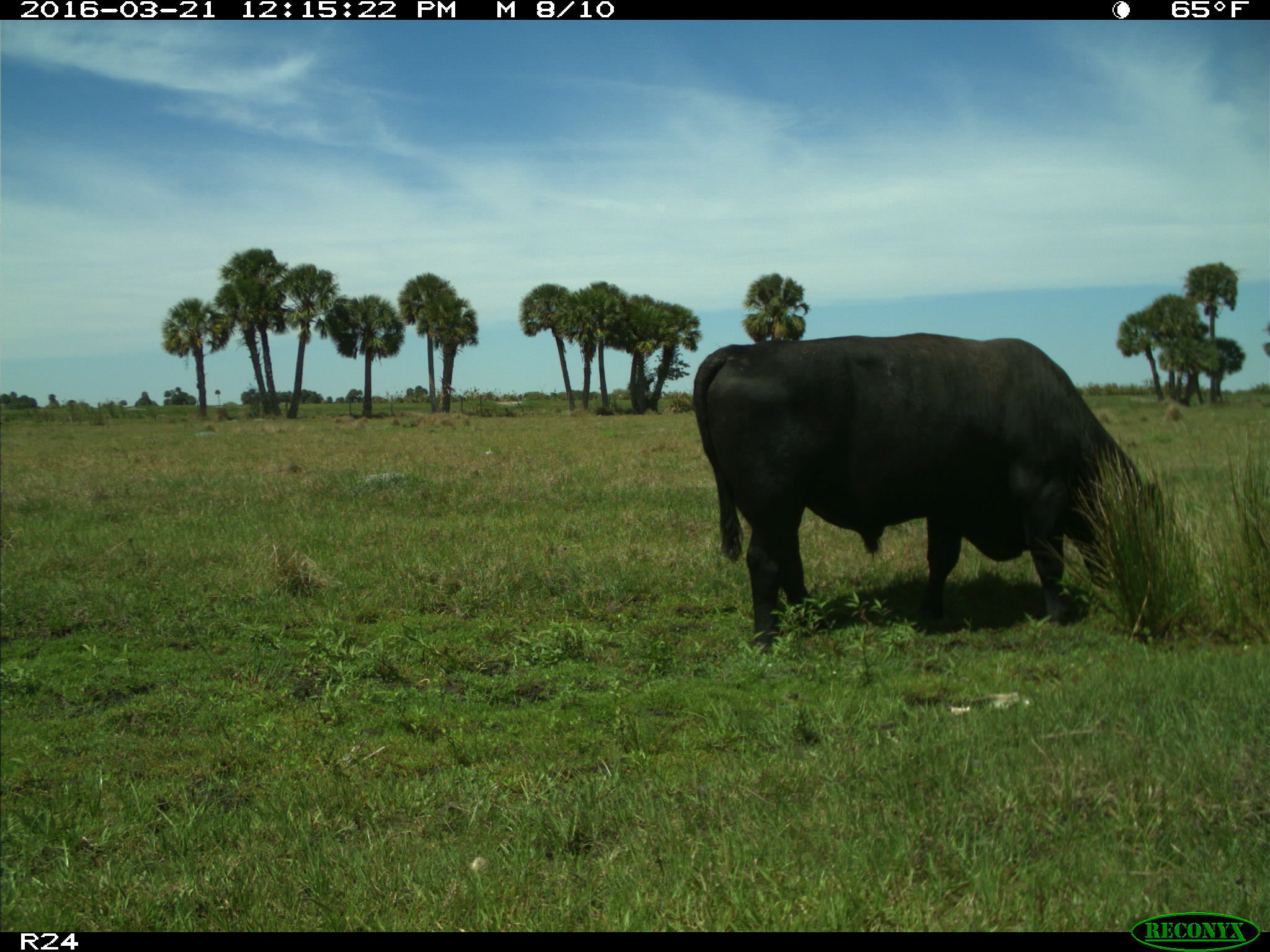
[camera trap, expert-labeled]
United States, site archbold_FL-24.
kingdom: Animalia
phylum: Chordata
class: Mammalia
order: Artiodactyla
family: Bovidae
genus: Bos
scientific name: Bos taurus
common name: domestic cow